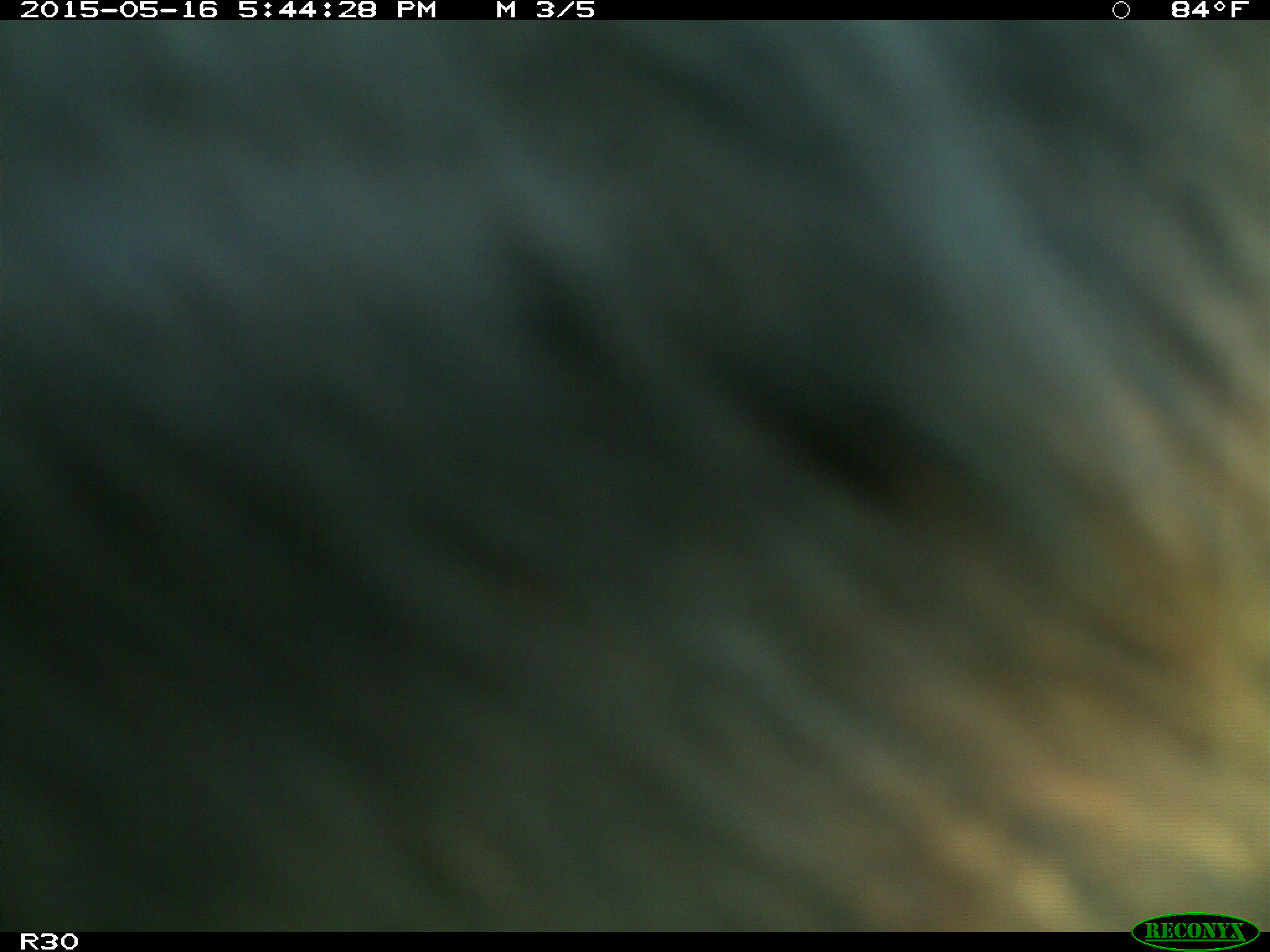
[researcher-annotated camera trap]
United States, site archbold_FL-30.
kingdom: Animalia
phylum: Chordata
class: Mammalia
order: Artiodactyla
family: Bovidae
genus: Bos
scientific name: Bos taurus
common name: domestic cow